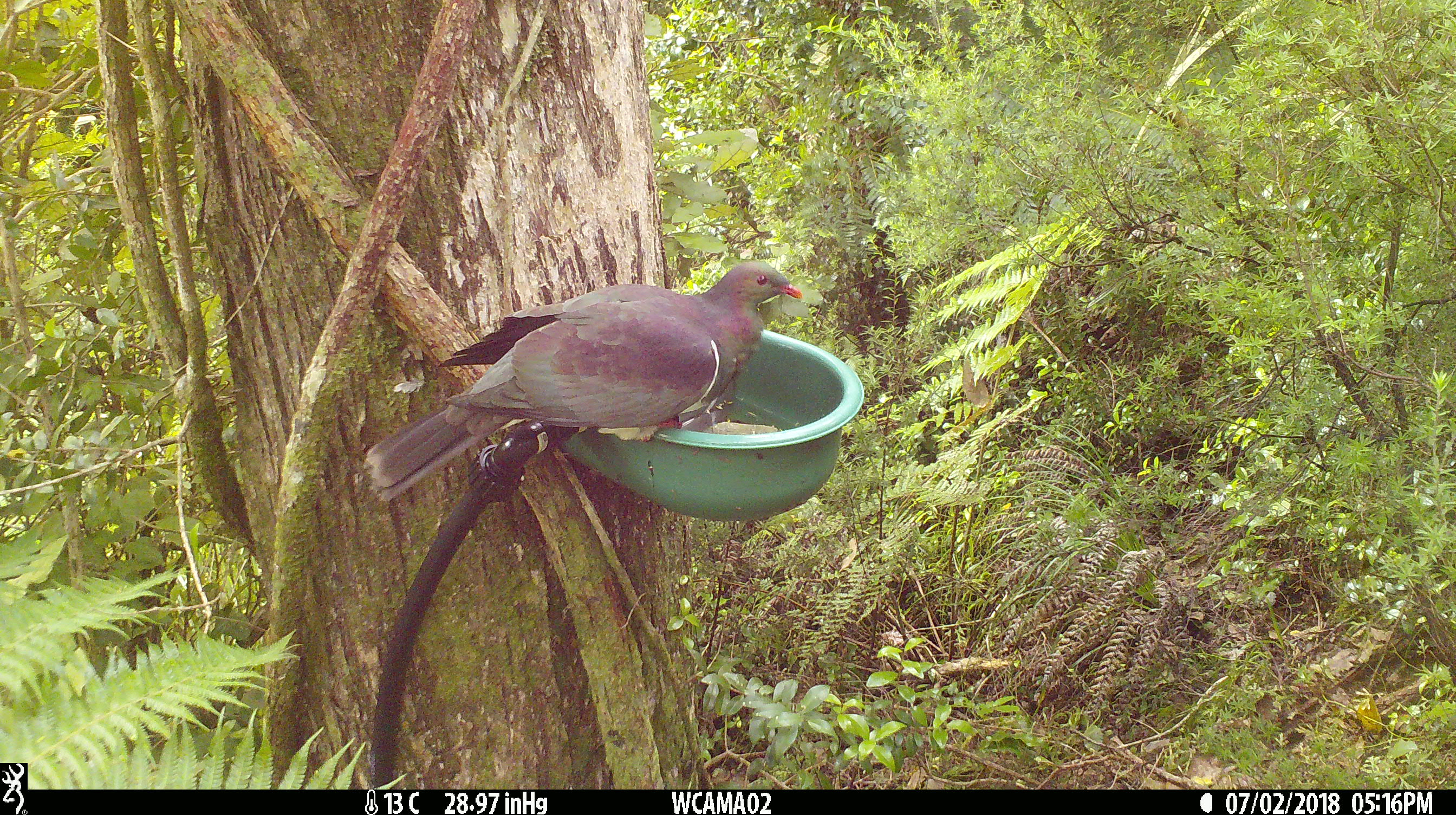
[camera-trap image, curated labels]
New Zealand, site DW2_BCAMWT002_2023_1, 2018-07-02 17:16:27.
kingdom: Animalia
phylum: Chordata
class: Aves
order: Columbiformes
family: Columbidae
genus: Hemiphaga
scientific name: Hemiphaga novaeseelandiae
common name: new zealand pigeon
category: kereru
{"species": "kereru (new zealand pigeon) (Hemiphaga novaeseelandiae)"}